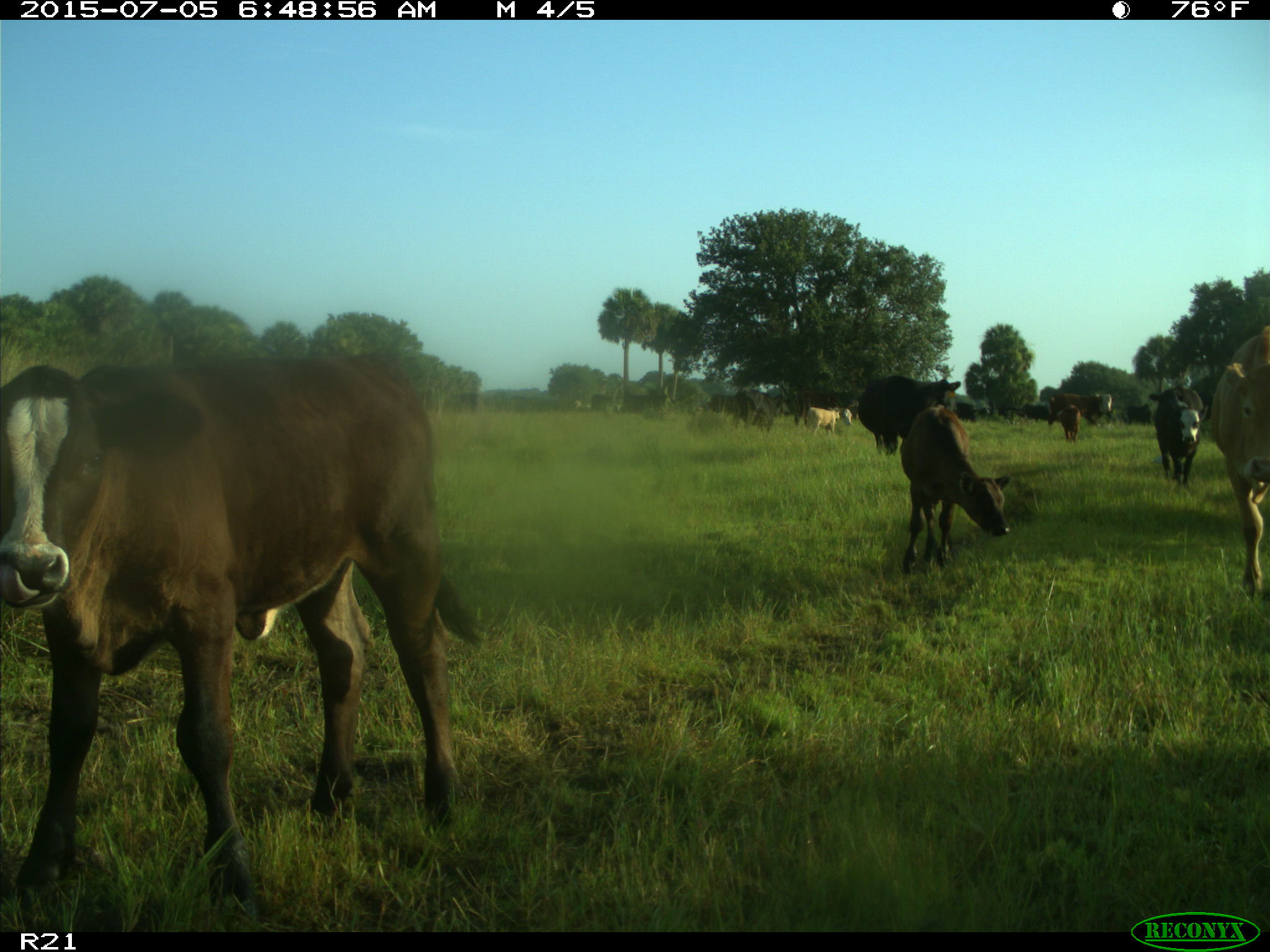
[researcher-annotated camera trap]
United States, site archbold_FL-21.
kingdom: Animalia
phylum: Chordata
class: Mammalia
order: Artiodactyla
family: Bovidae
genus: Bos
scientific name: Bos taurus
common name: domestic cow